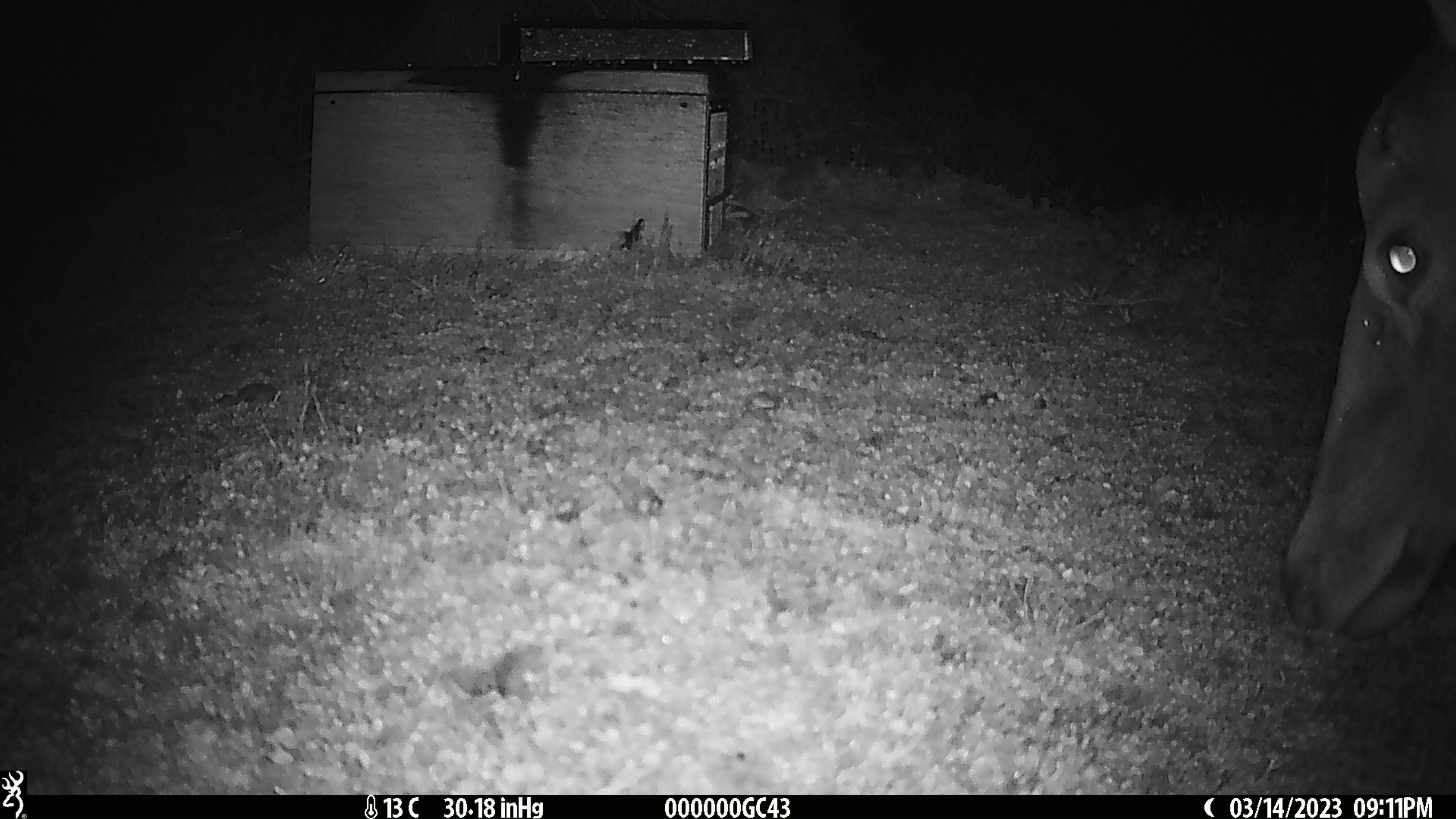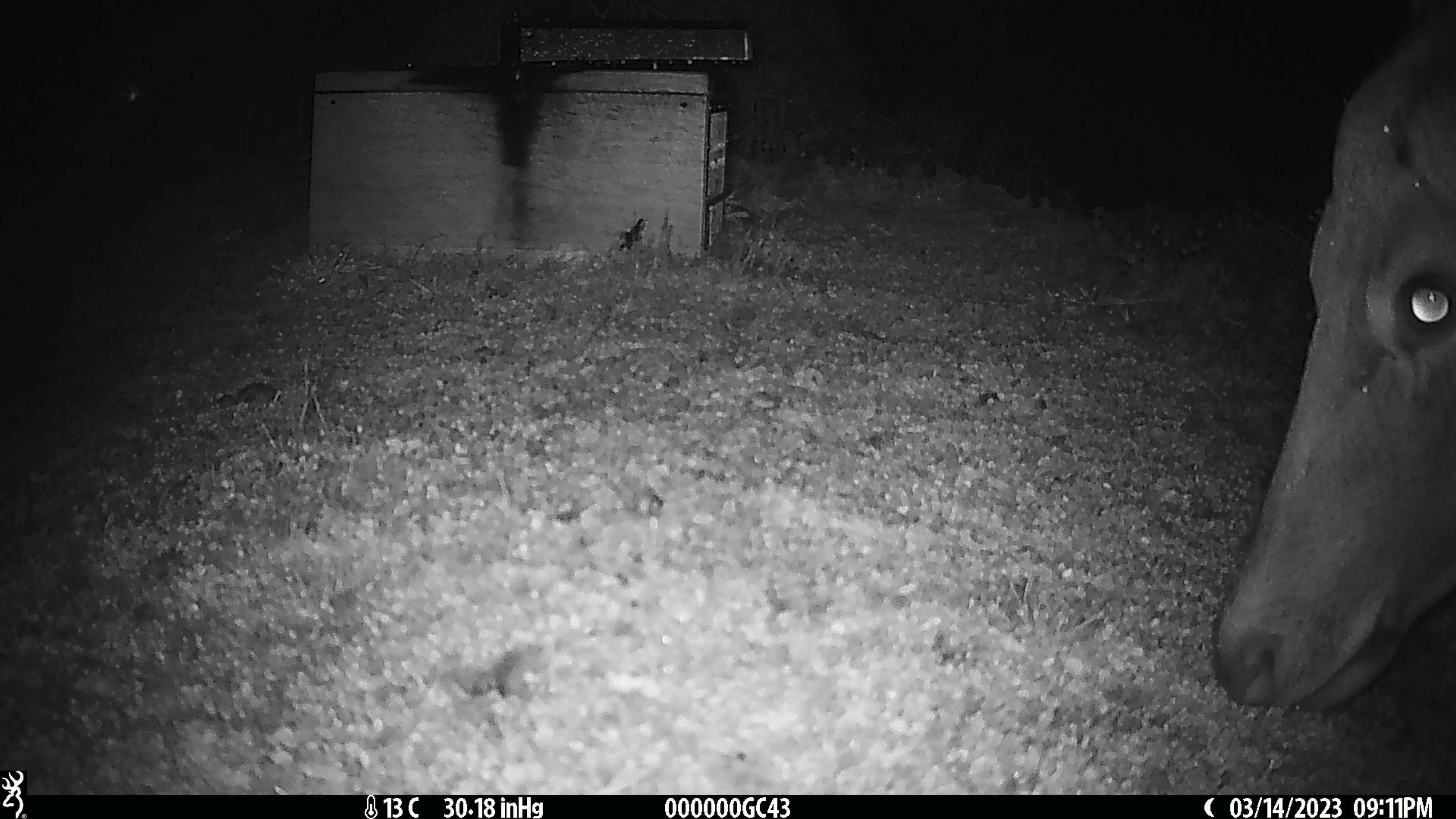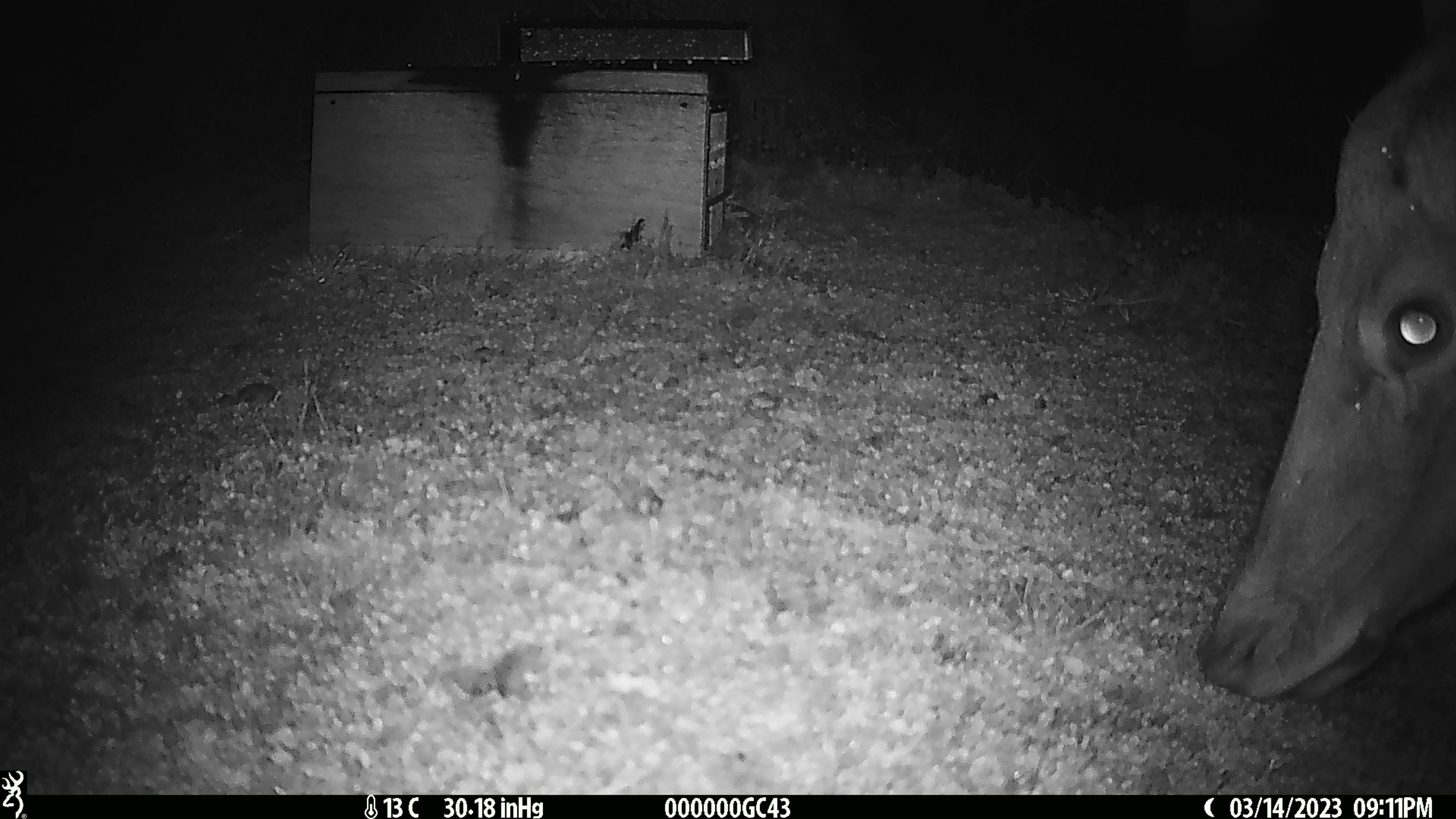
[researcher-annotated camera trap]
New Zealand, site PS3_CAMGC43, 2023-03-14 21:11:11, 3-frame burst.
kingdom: Animalia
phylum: Chordata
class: Mammalia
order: Artiodactyla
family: Cervidae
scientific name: Cervidae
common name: deer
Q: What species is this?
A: Deer (Cervidae).